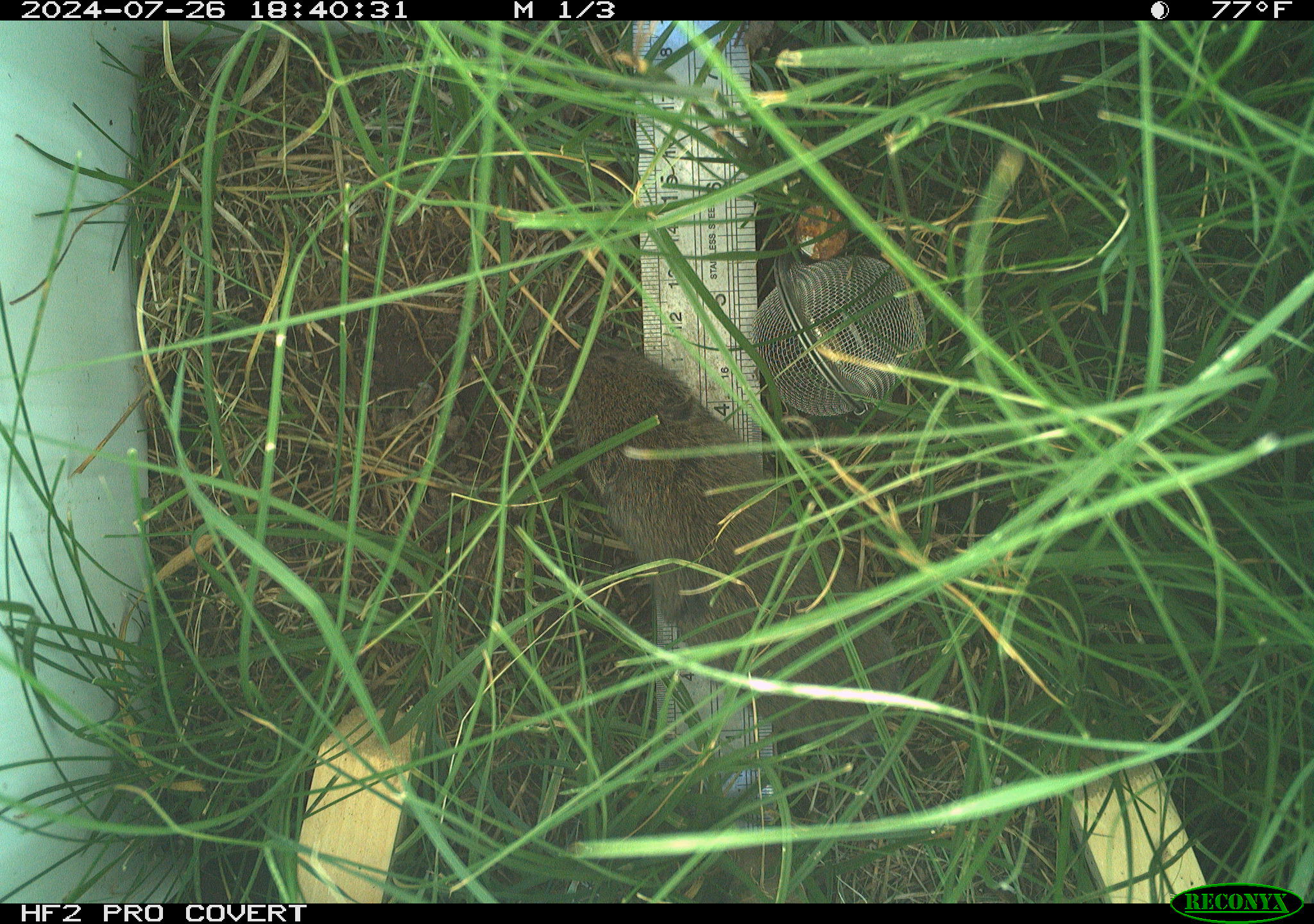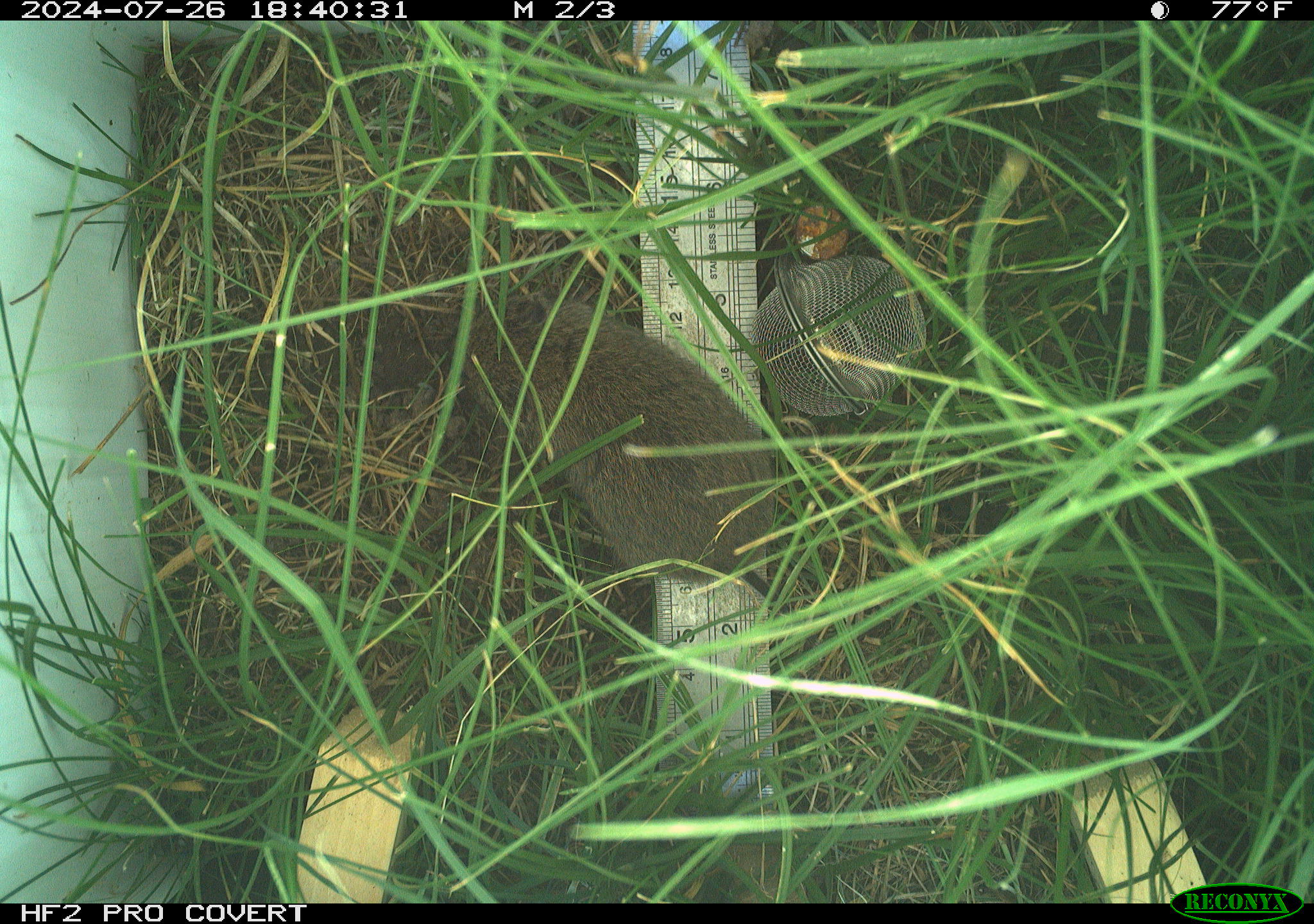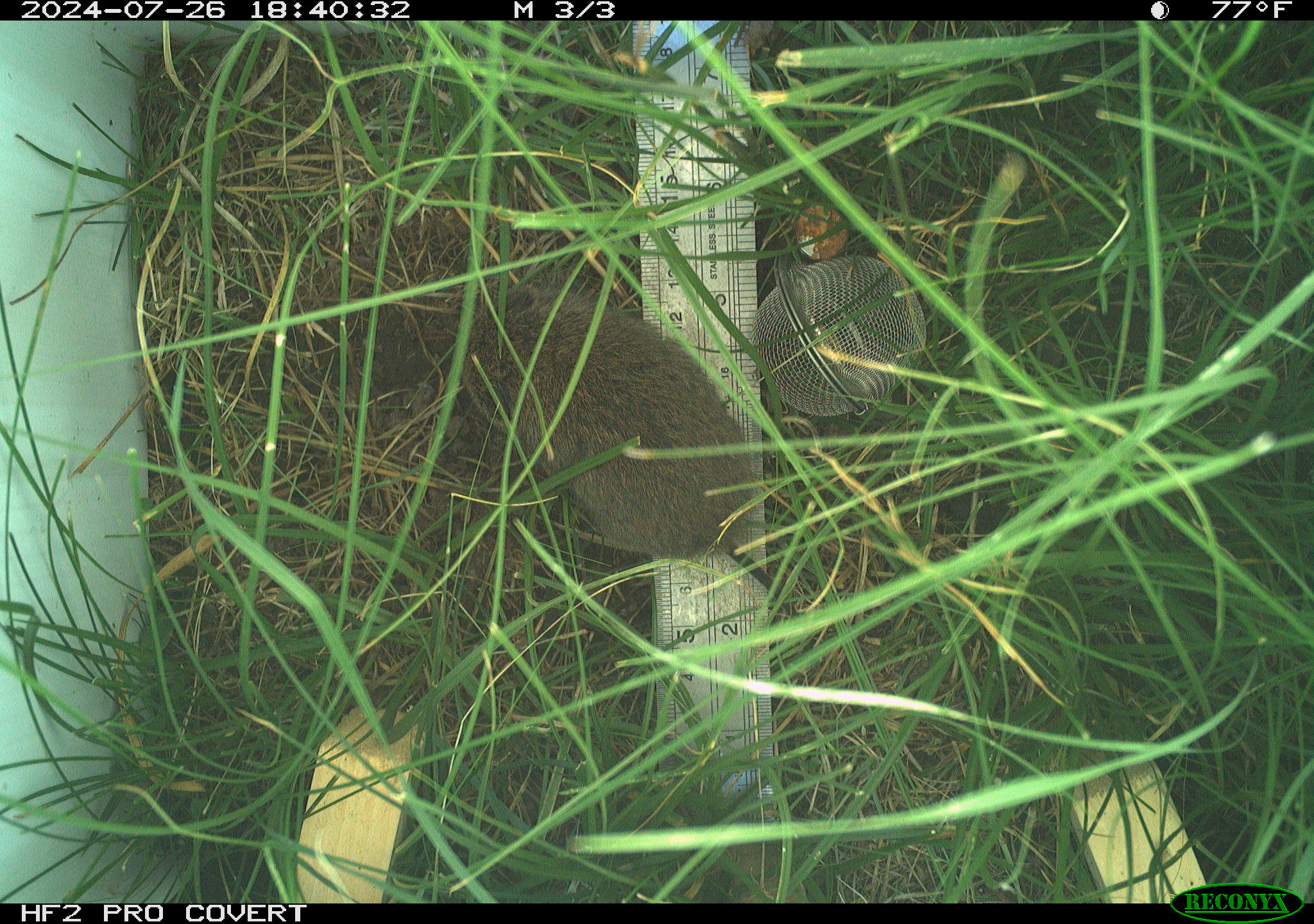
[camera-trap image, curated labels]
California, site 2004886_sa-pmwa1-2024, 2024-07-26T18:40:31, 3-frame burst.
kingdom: Animalia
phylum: Chordata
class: Mammalia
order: Rodentia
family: Cricetidae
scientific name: Arvicolinae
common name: voles, lemmings, and muskrats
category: arvicolinae subfamily